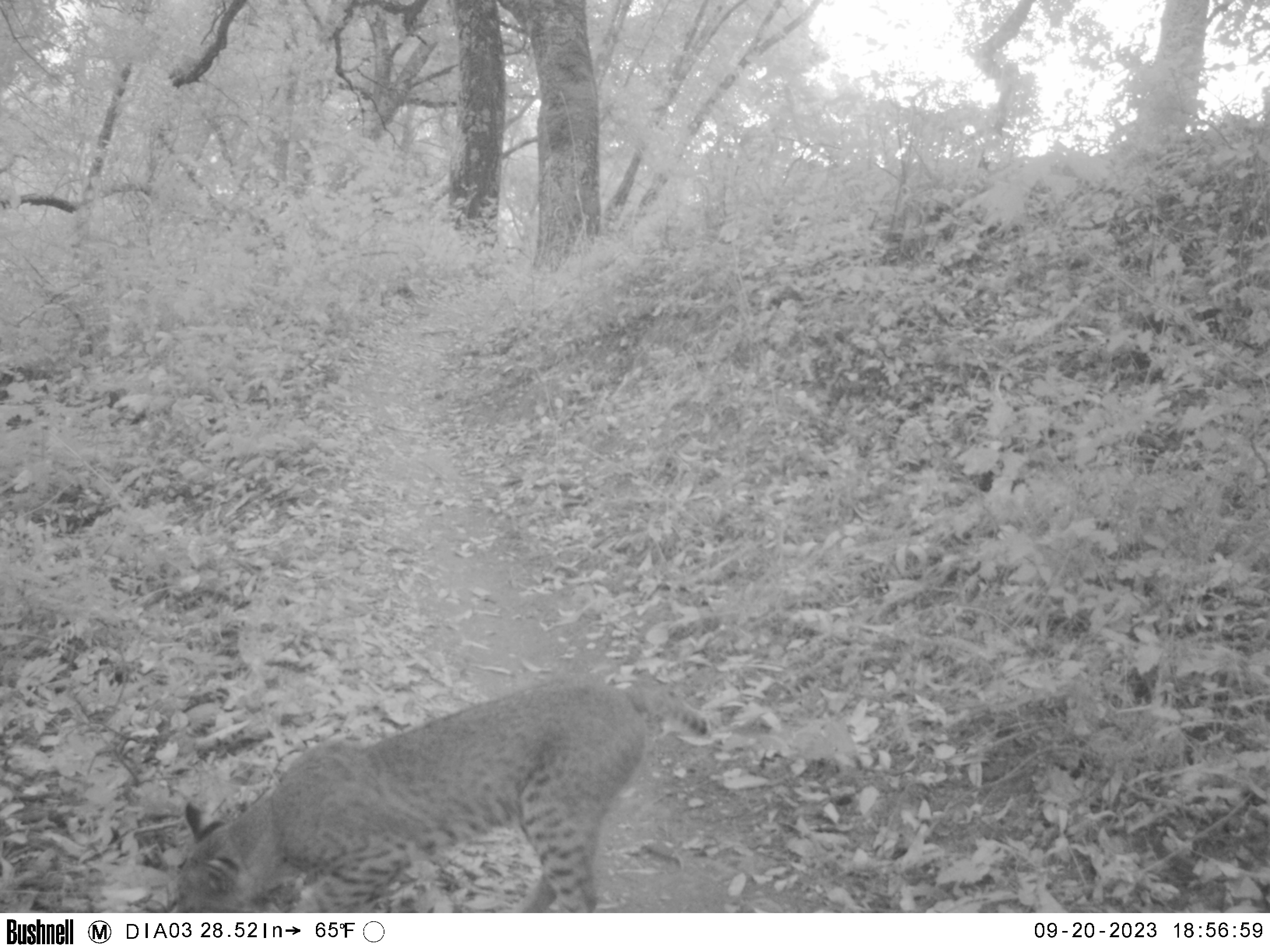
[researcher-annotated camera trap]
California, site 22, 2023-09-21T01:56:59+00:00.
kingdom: Animalia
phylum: Chordata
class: Mammalia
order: Carnivora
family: Felidae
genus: Lynx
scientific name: Lynx rufus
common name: bobcat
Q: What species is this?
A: Bobcat (Lynx rufus).